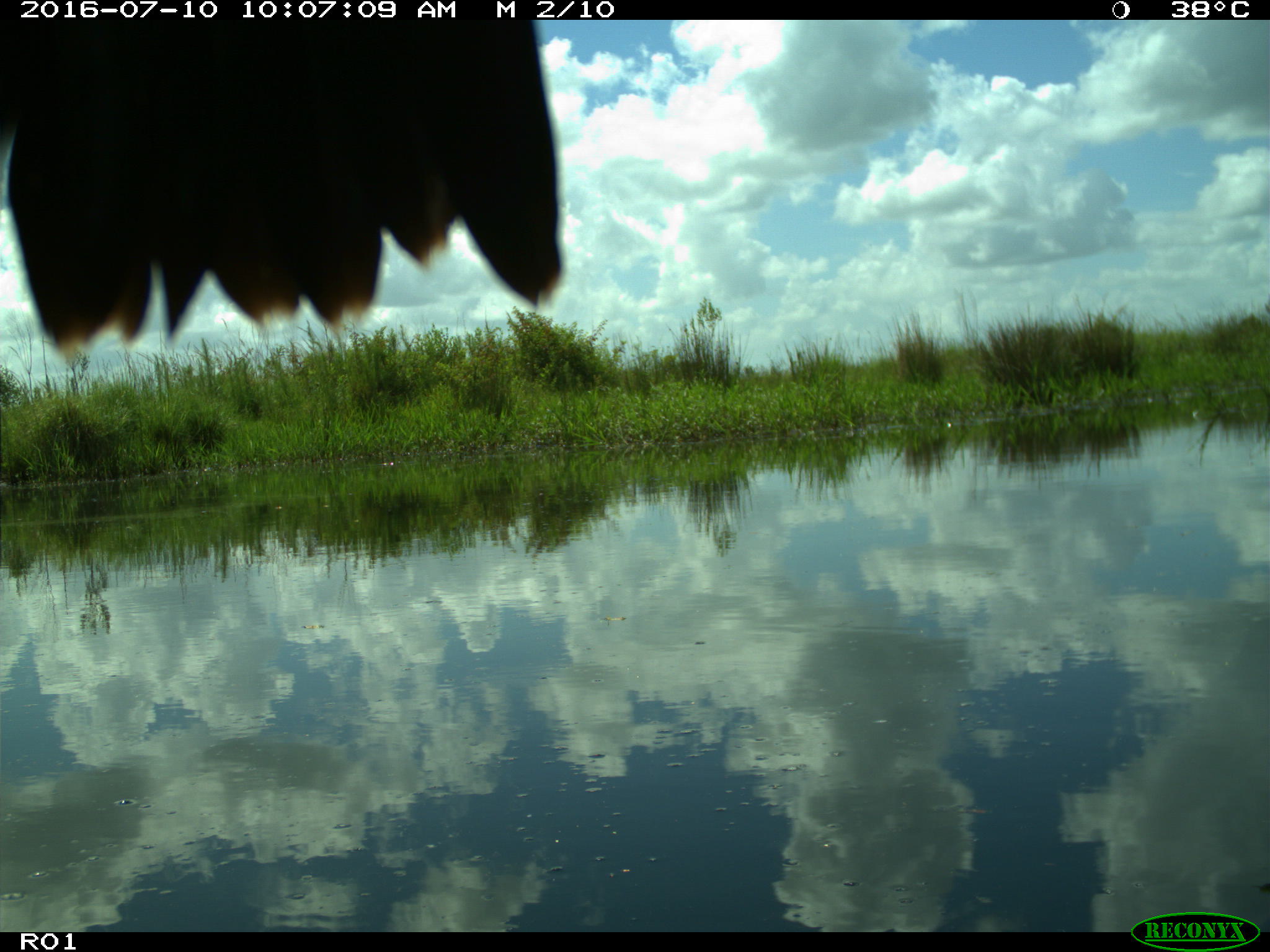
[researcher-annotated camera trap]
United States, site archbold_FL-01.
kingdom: Animalia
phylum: Chordata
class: Aves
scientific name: Aves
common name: birds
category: unidentified bird